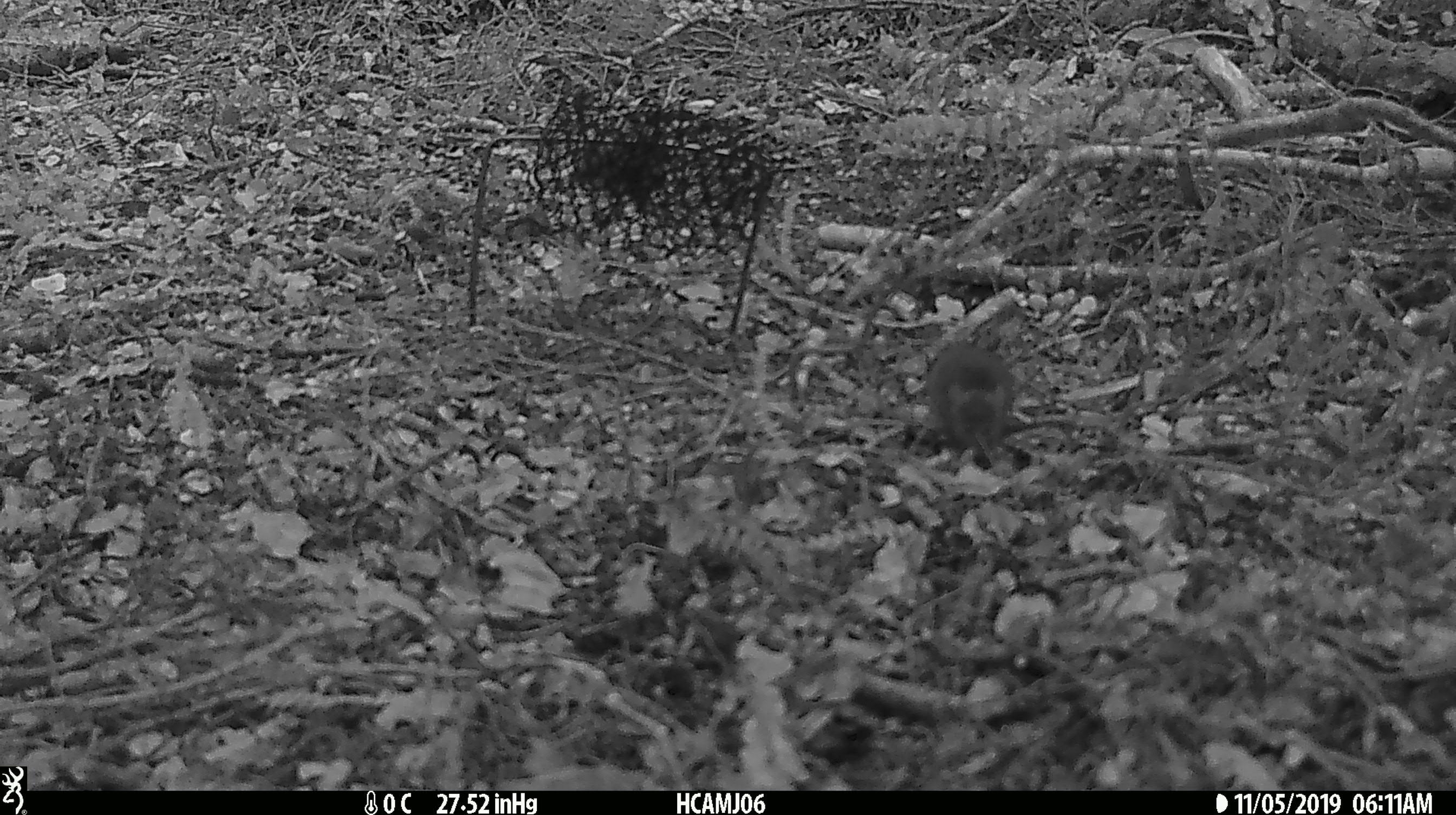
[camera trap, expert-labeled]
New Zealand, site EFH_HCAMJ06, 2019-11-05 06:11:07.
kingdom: Animalia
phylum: Chordata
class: Mammalia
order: Rodentia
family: Muridae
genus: Mus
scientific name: Mus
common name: mouse